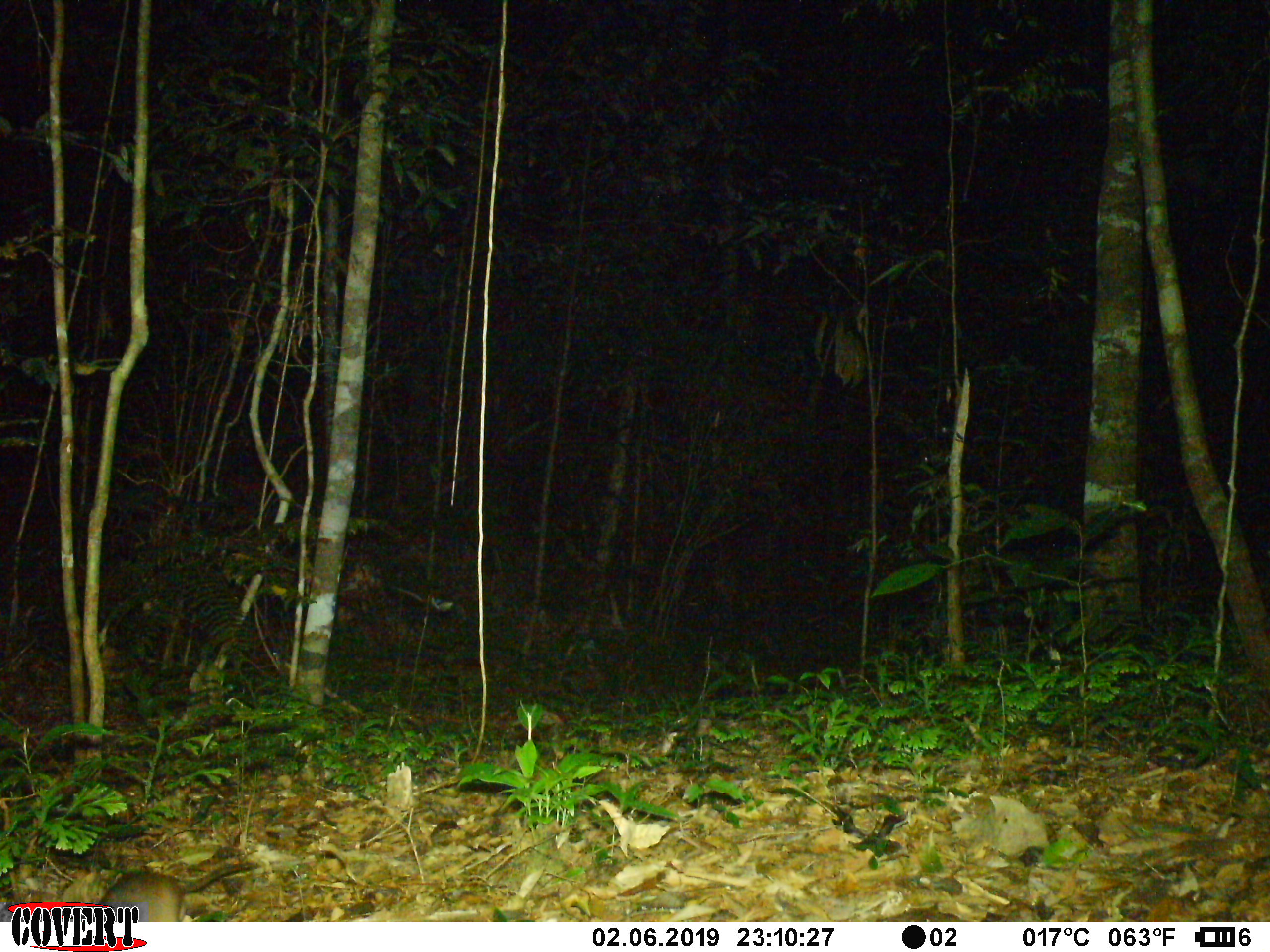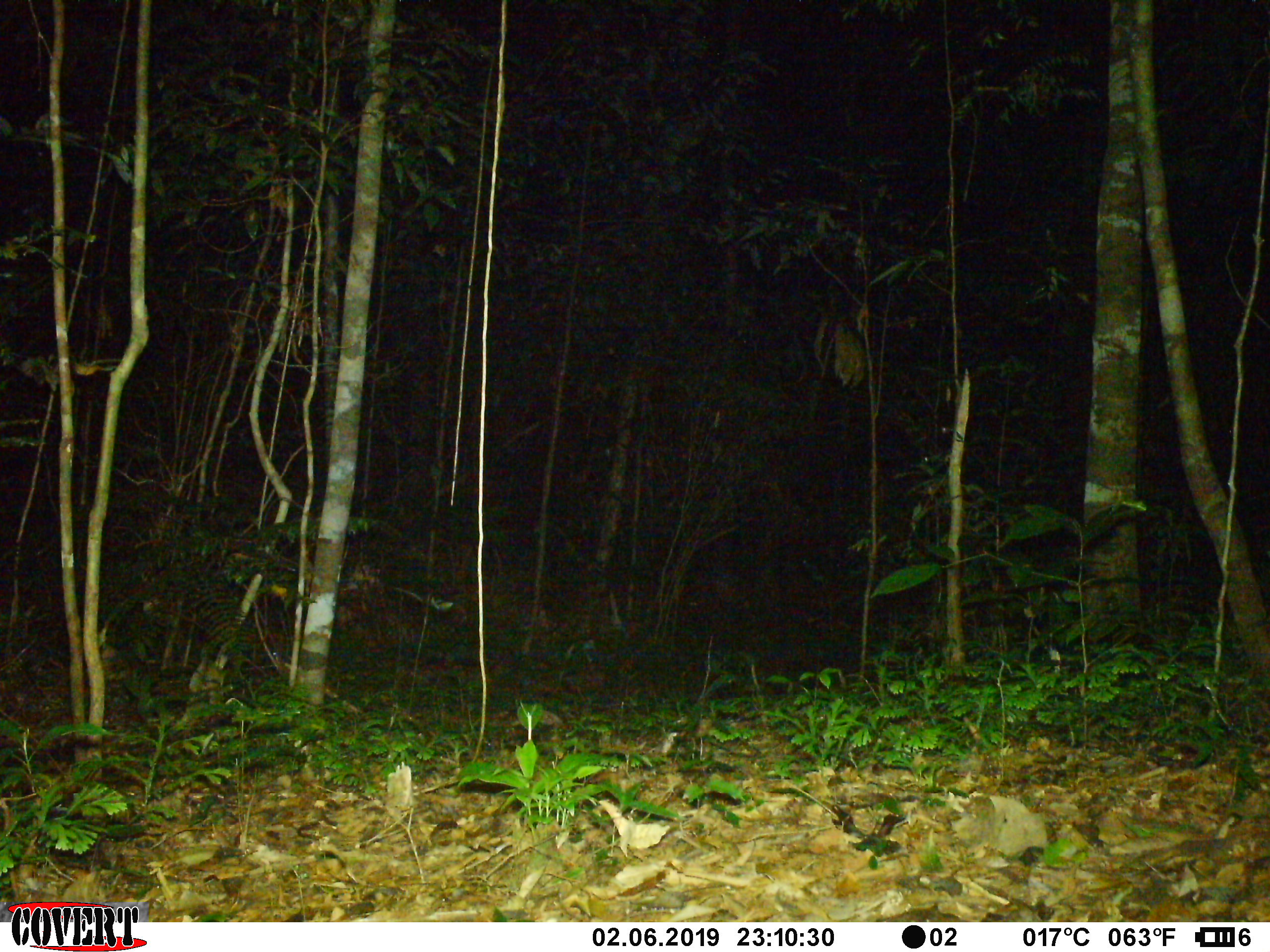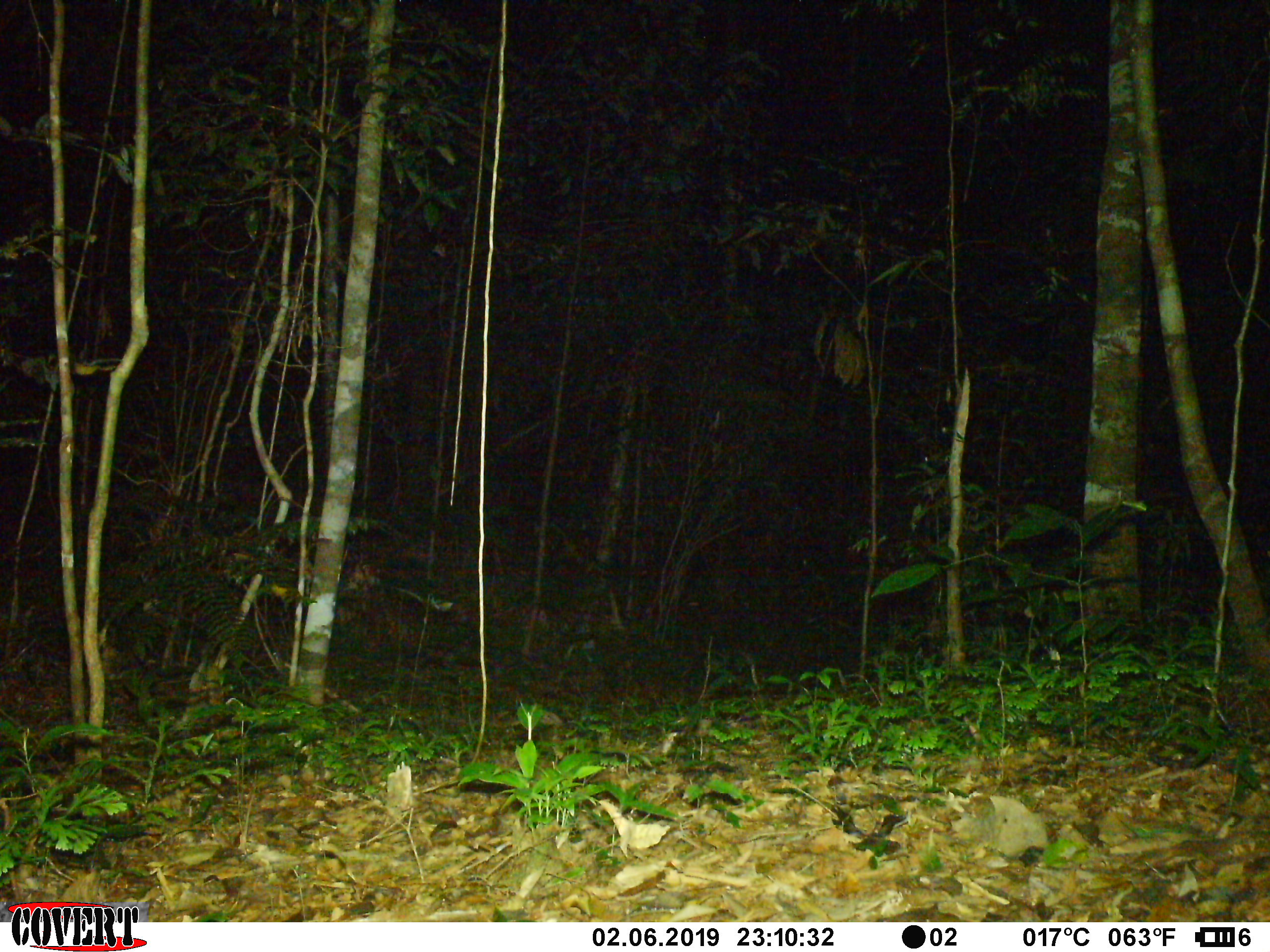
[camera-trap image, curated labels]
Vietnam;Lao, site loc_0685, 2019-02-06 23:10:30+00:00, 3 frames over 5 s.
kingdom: Animalia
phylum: Chordata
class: Mammalia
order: Rodentia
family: Muridae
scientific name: Muridae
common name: old-world mice and rats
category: unidentified murid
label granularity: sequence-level